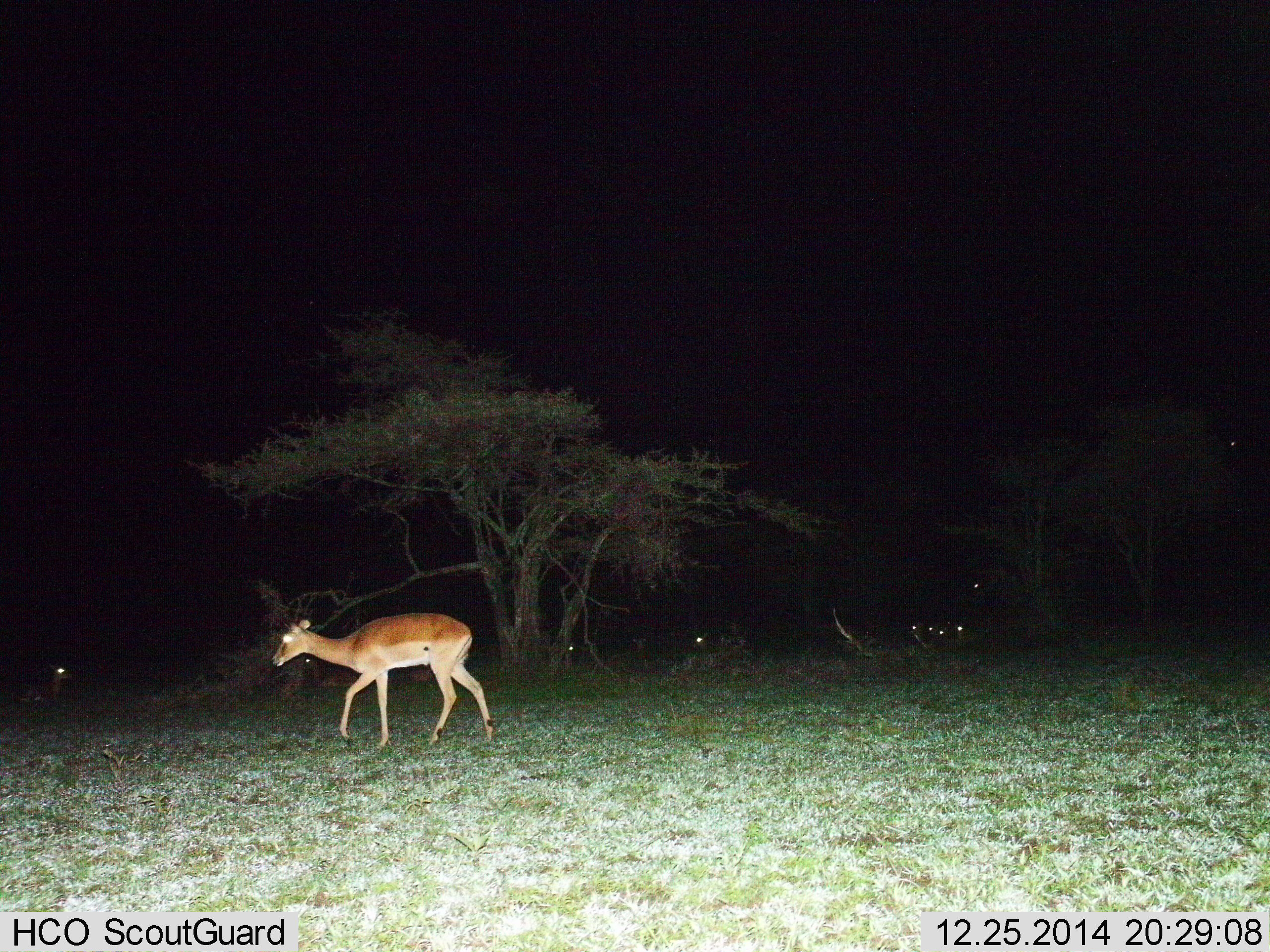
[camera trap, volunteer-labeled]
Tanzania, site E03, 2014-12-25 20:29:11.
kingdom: Animalia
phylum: Chordata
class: Mammalia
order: Artiodactyla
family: Bovidae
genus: Aepyceros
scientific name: Aepyceros melampus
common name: impala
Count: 9.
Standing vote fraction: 40%.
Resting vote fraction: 80%.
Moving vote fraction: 90%.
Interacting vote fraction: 0%.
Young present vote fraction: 0%.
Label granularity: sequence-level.